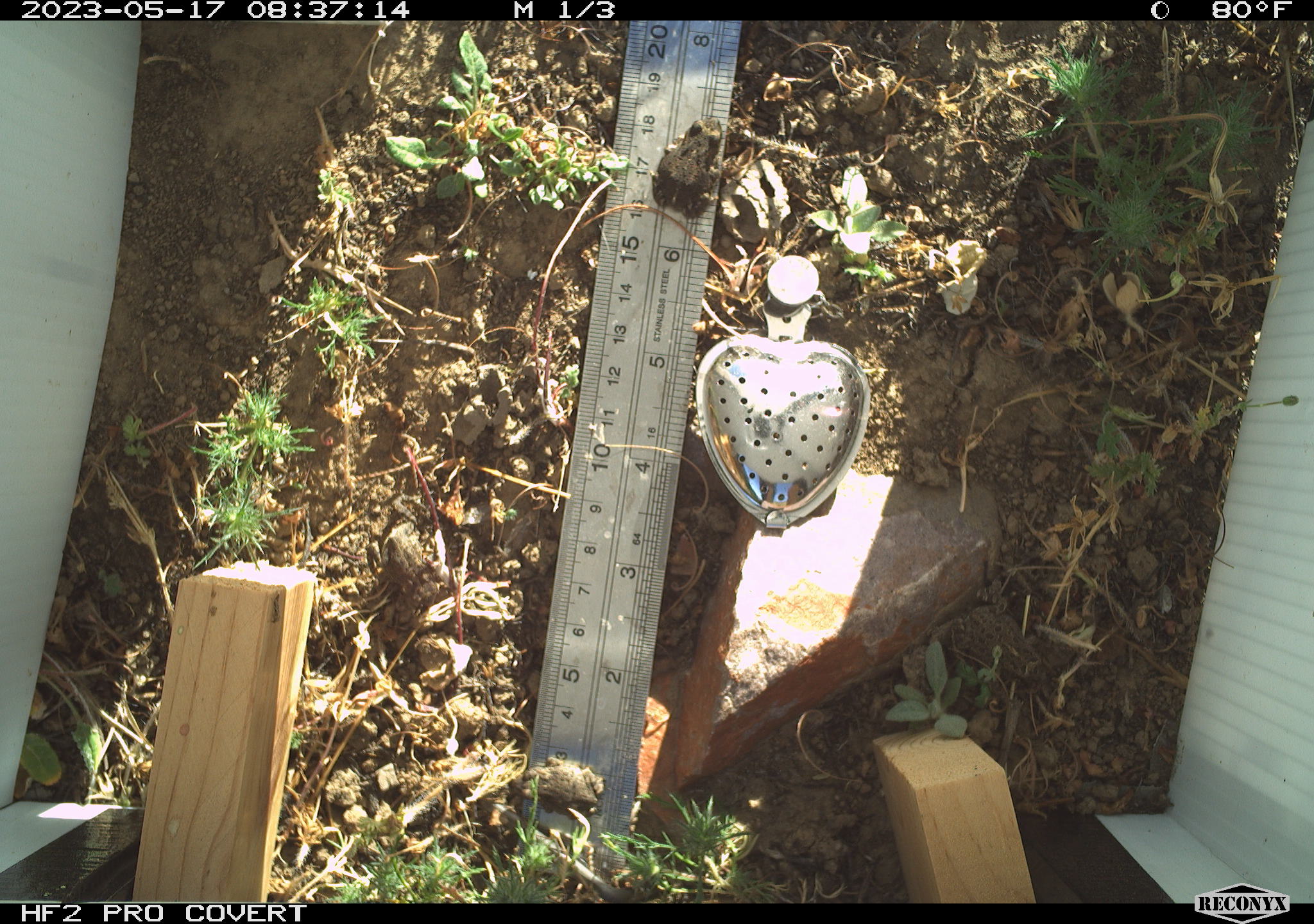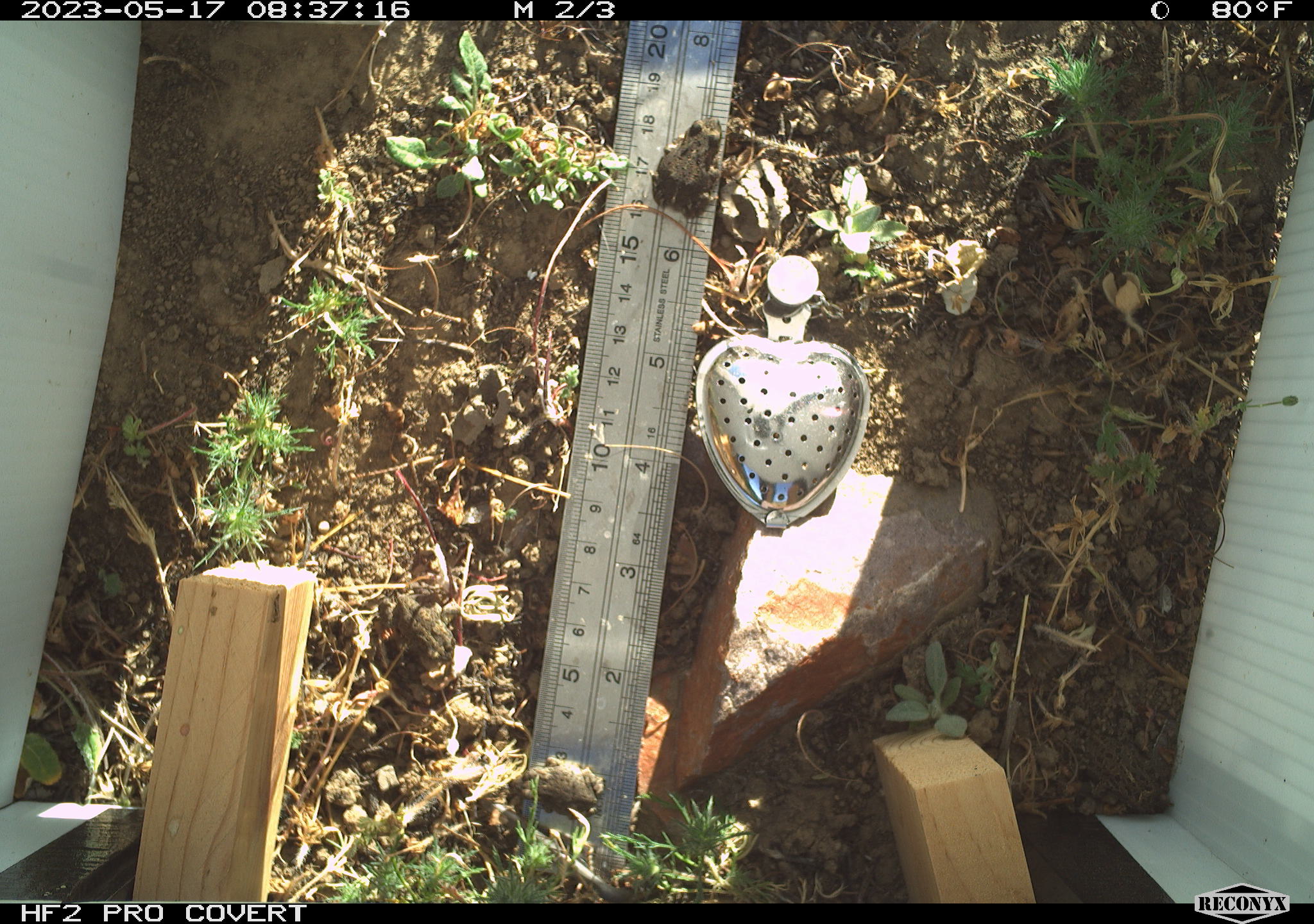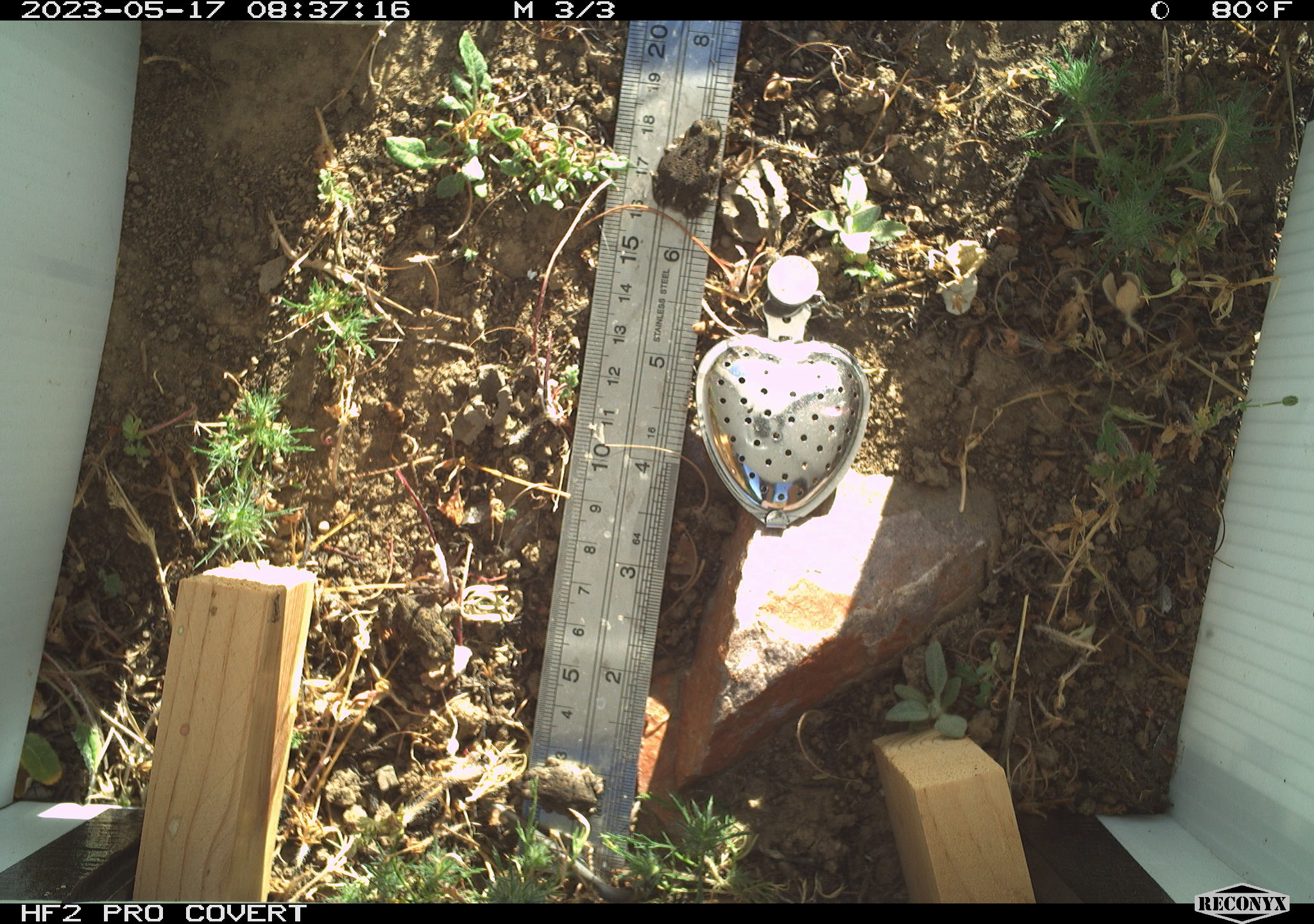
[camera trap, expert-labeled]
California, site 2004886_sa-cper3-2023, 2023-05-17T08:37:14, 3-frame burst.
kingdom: Animalia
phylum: Chordata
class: Amphibia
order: Anura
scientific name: Anura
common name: frogs